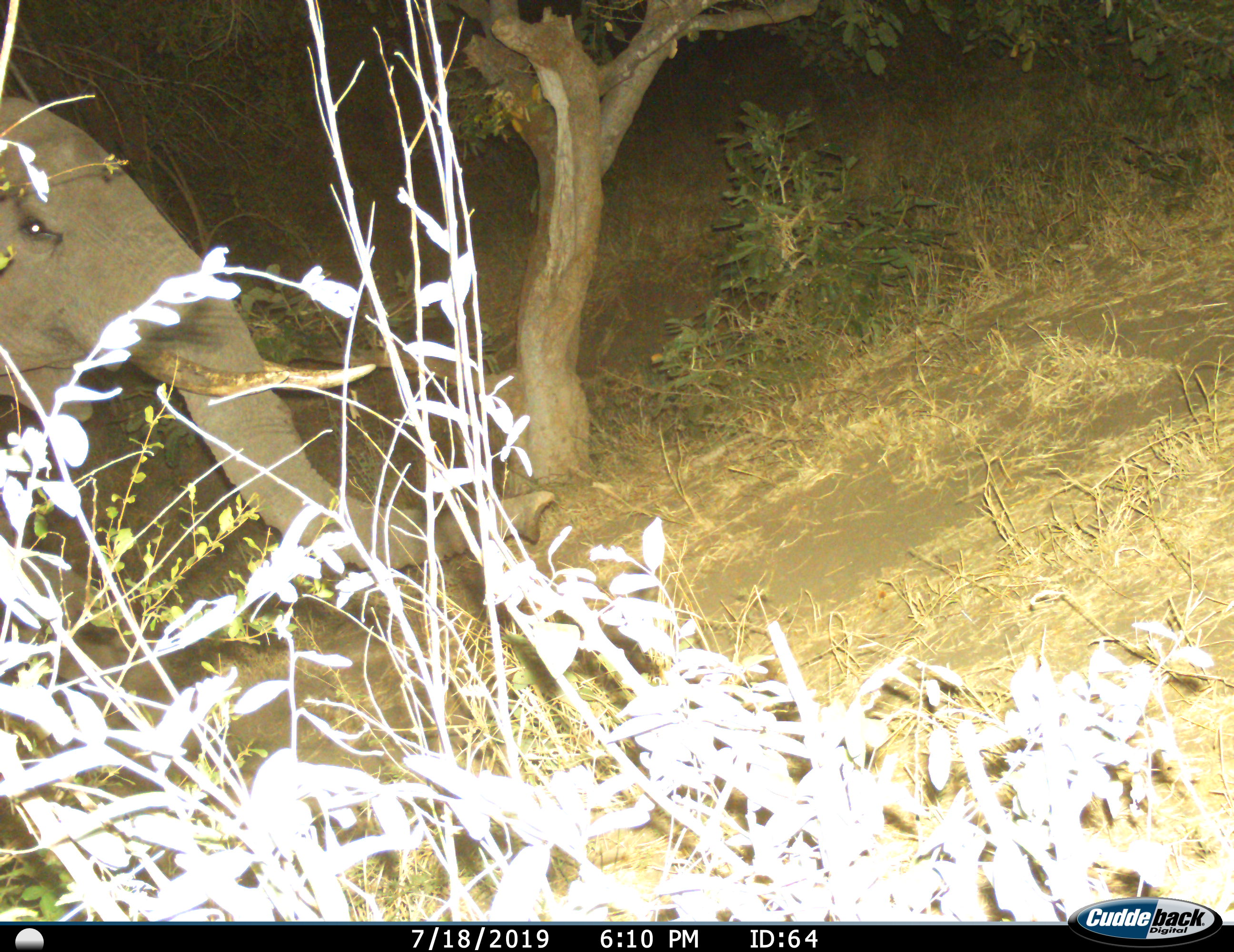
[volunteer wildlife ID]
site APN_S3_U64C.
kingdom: Animalia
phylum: Chordata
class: Mammalia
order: Proboscidea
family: Elephantidae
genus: Loxodonta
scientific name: Loxodonta africana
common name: african bush elephant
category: elephant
Elephant (african bush elephant) (Loxodonta africana), count 1. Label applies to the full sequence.